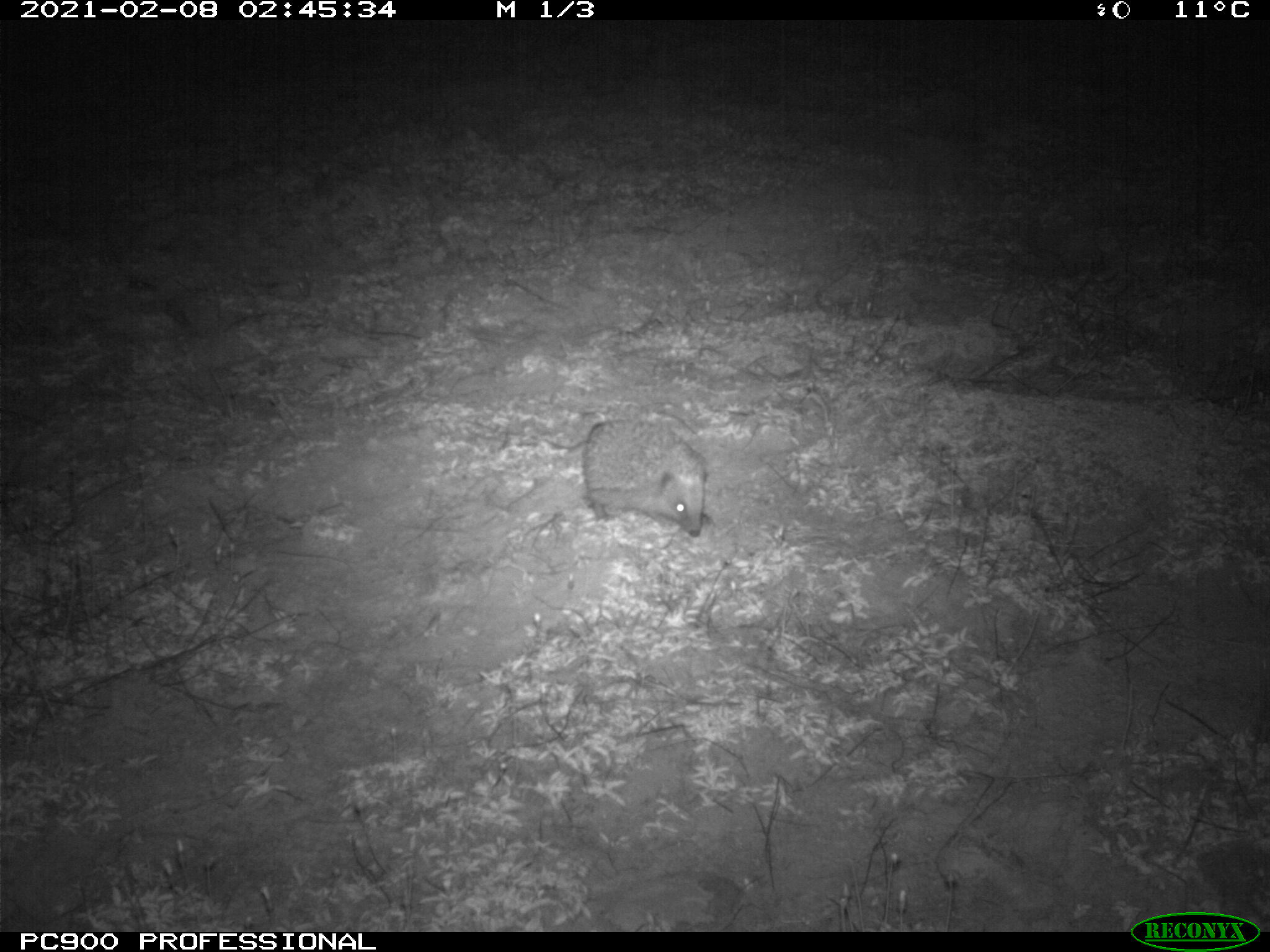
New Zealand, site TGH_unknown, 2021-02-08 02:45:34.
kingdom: Animalia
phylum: Chordata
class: Mammalia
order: Eulipotyphla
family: Erinaceidae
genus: Erinaceus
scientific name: Erinaceus europaeus europaeus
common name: european hedgehog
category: hedgehog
Hedgehog (european hedgehog) (Erinaceus europaeus europaeus).